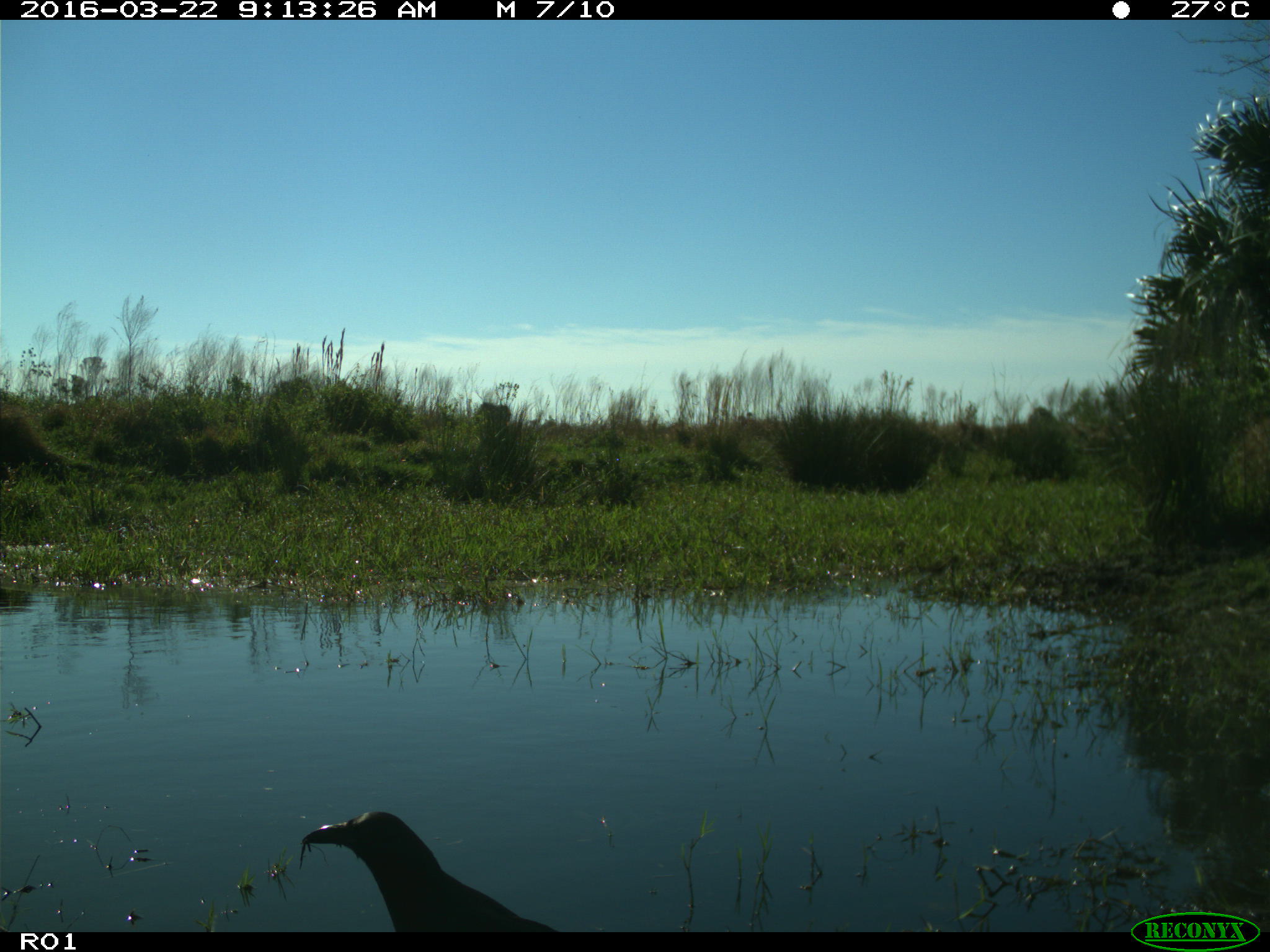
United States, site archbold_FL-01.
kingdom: Animalia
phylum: Chordata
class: Aves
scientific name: Aves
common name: birds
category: unidentified bird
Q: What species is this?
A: Unidentified bird (birds) (Aves).